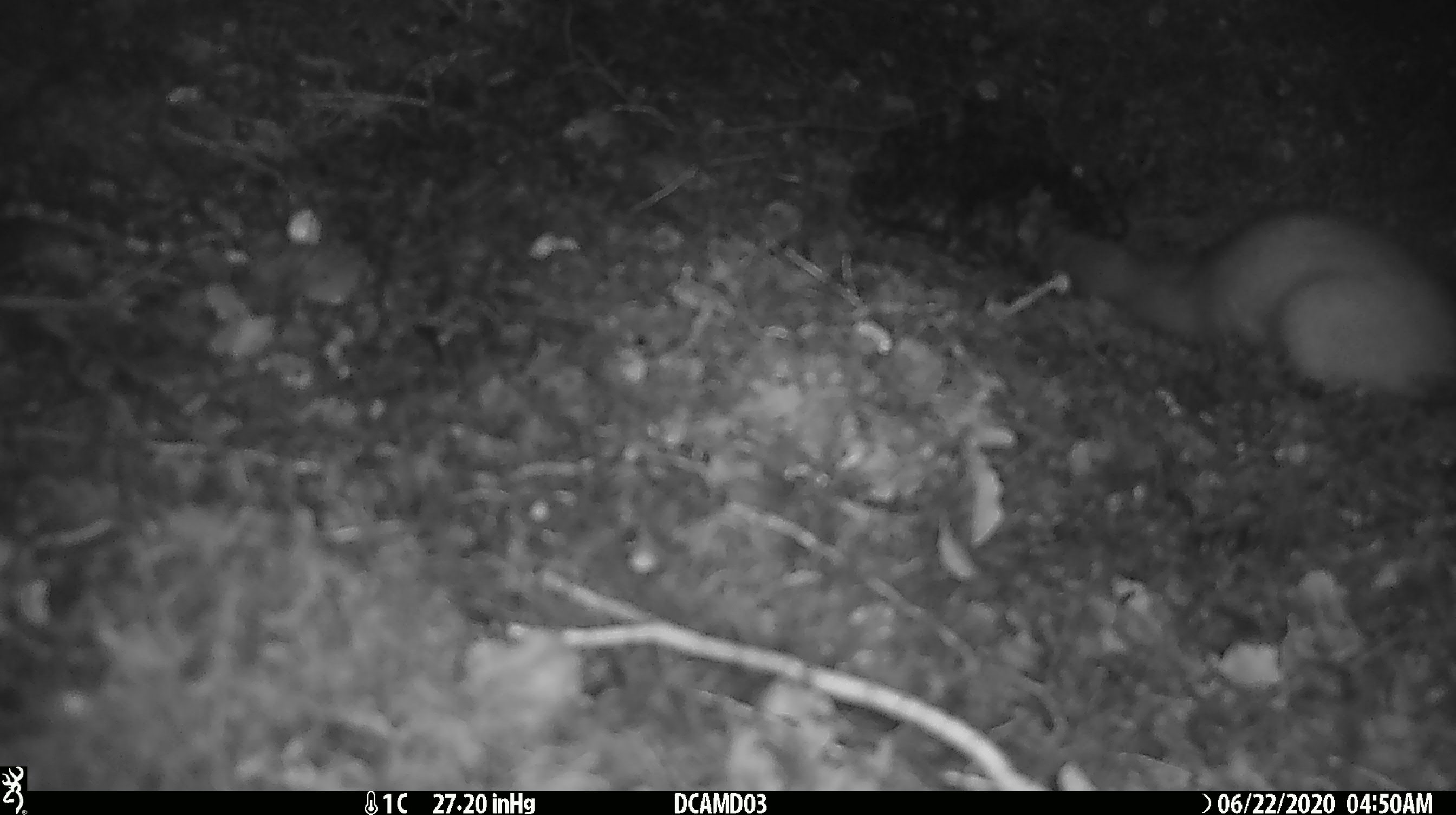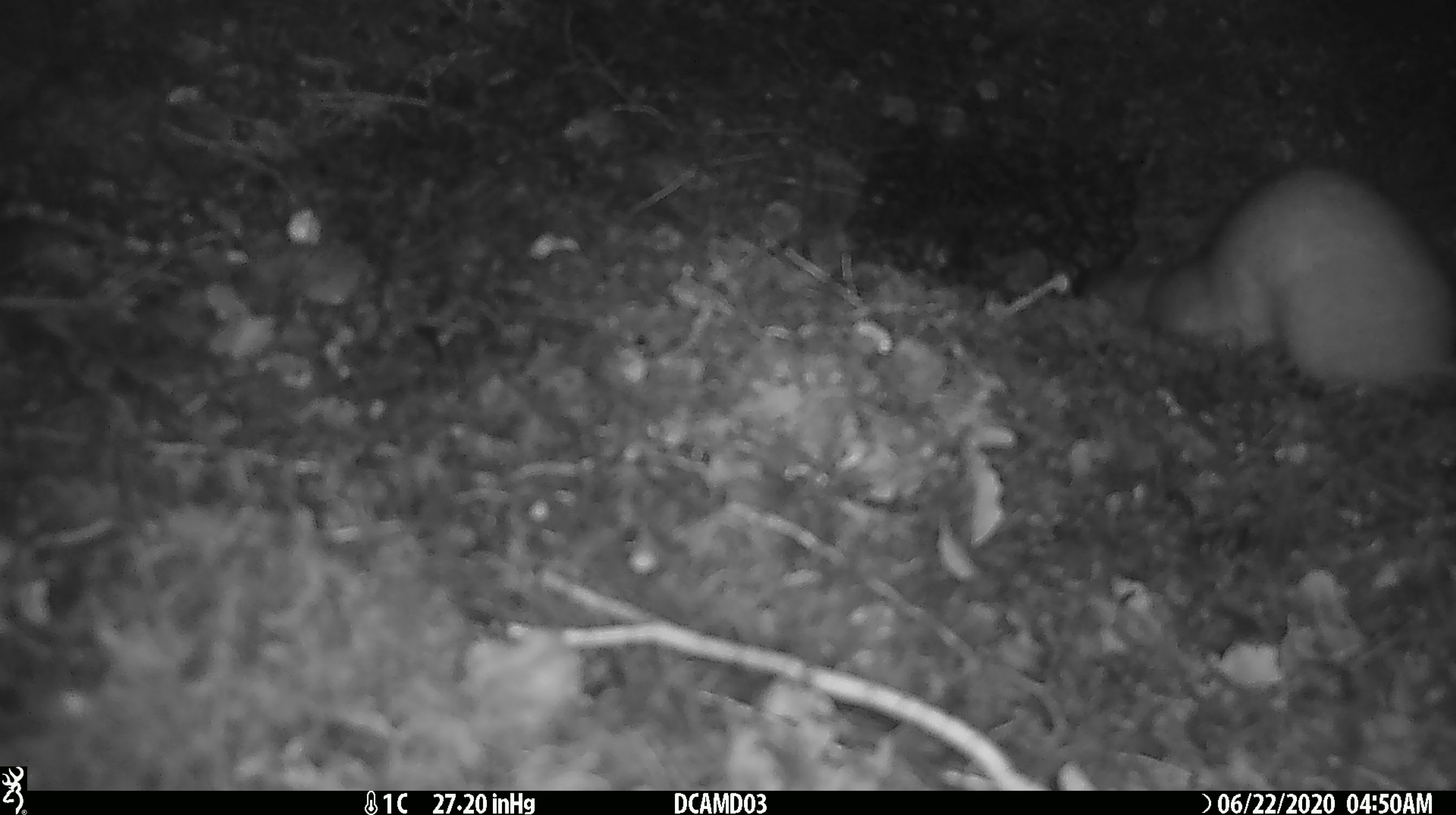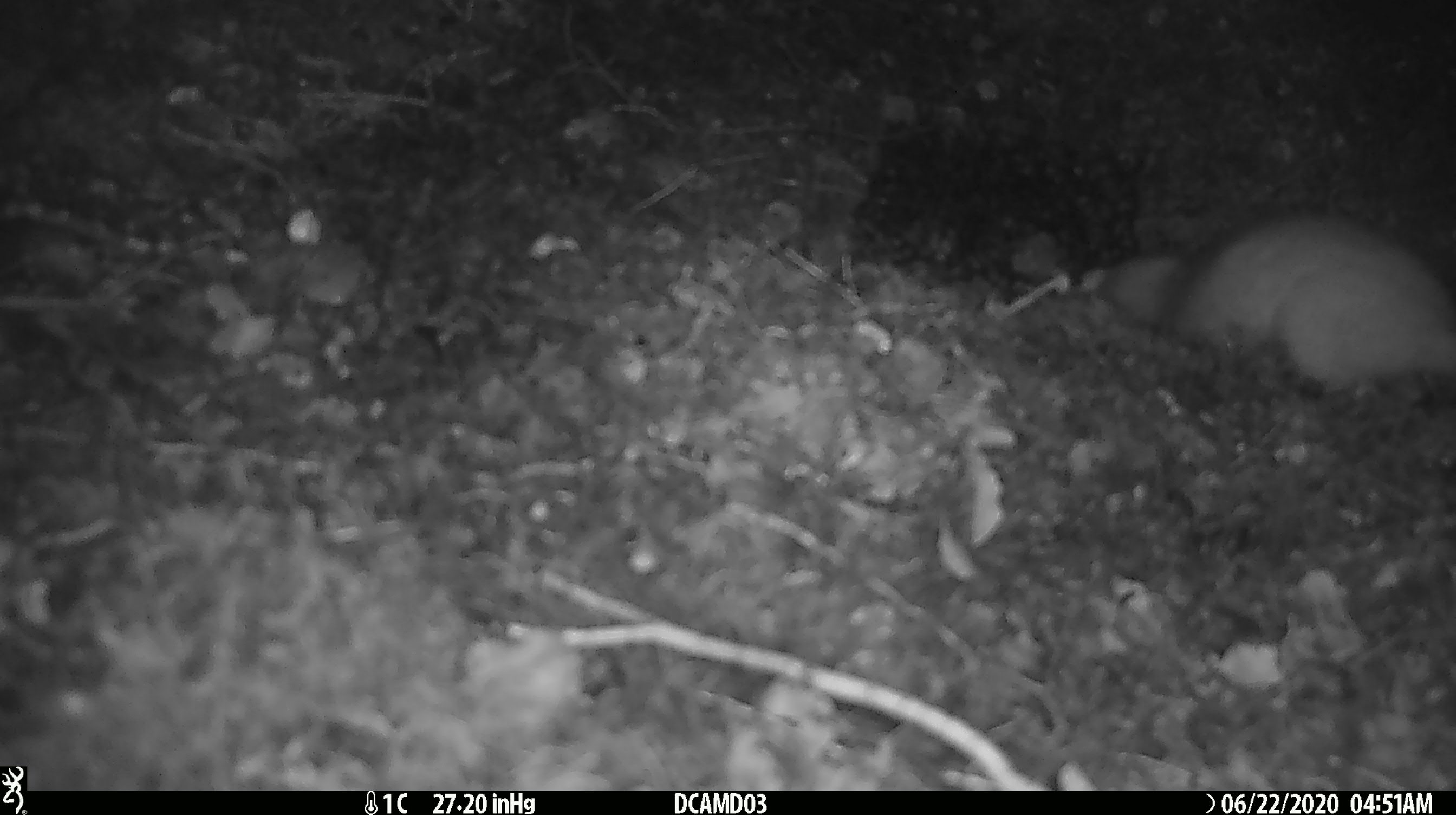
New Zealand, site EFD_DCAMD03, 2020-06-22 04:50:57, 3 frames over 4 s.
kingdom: Animalia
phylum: Chordata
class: Mammalia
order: Carnivora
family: Mustelidae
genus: Mustela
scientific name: Mustela erminea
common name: stoat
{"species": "stoat (Mustela erminea)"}